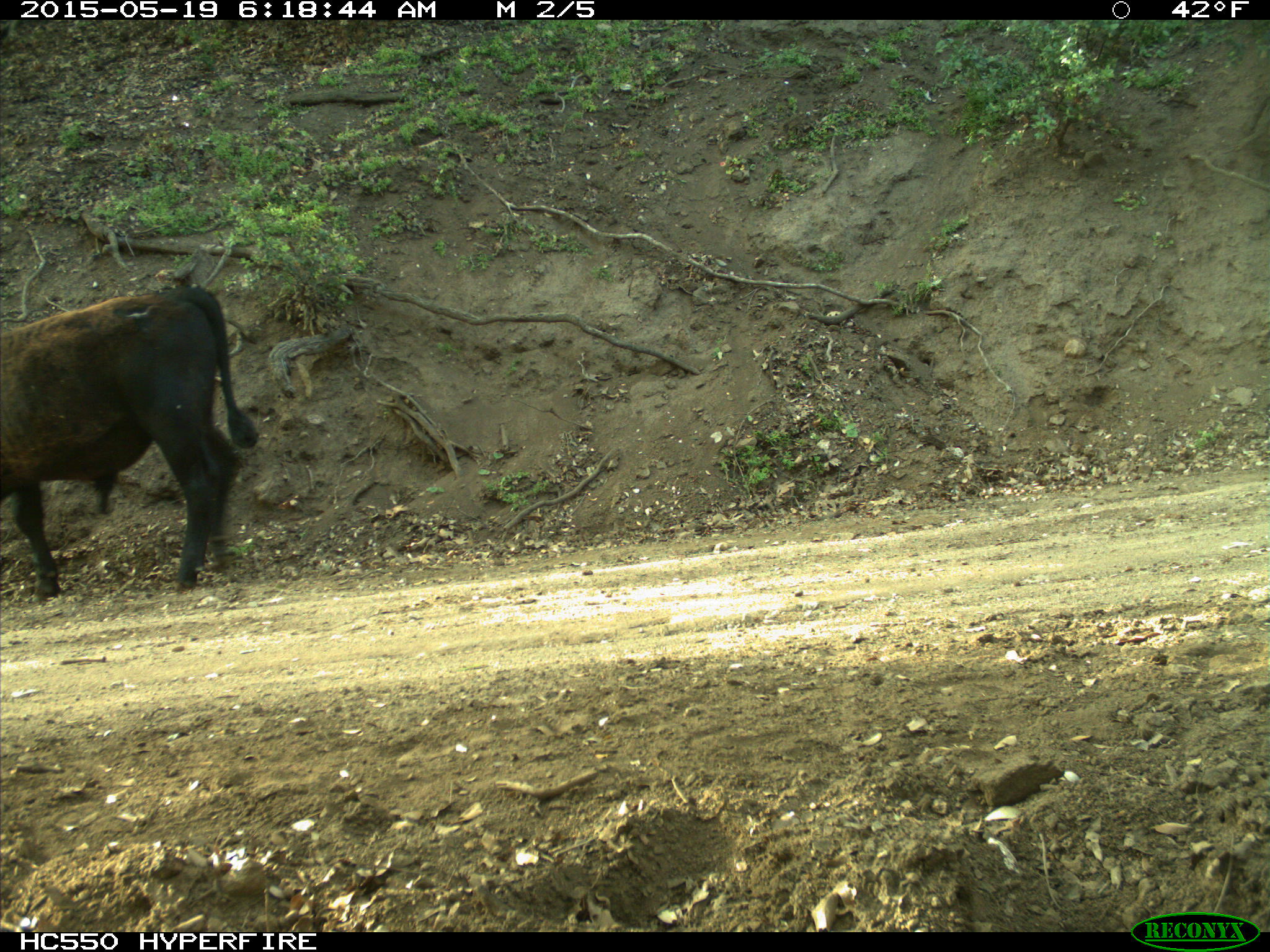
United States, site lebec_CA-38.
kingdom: Animalia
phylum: Chordata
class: Mammalia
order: Artiodactyla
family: Bovidae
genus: Bos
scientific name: Bos taurus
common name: domestic cow